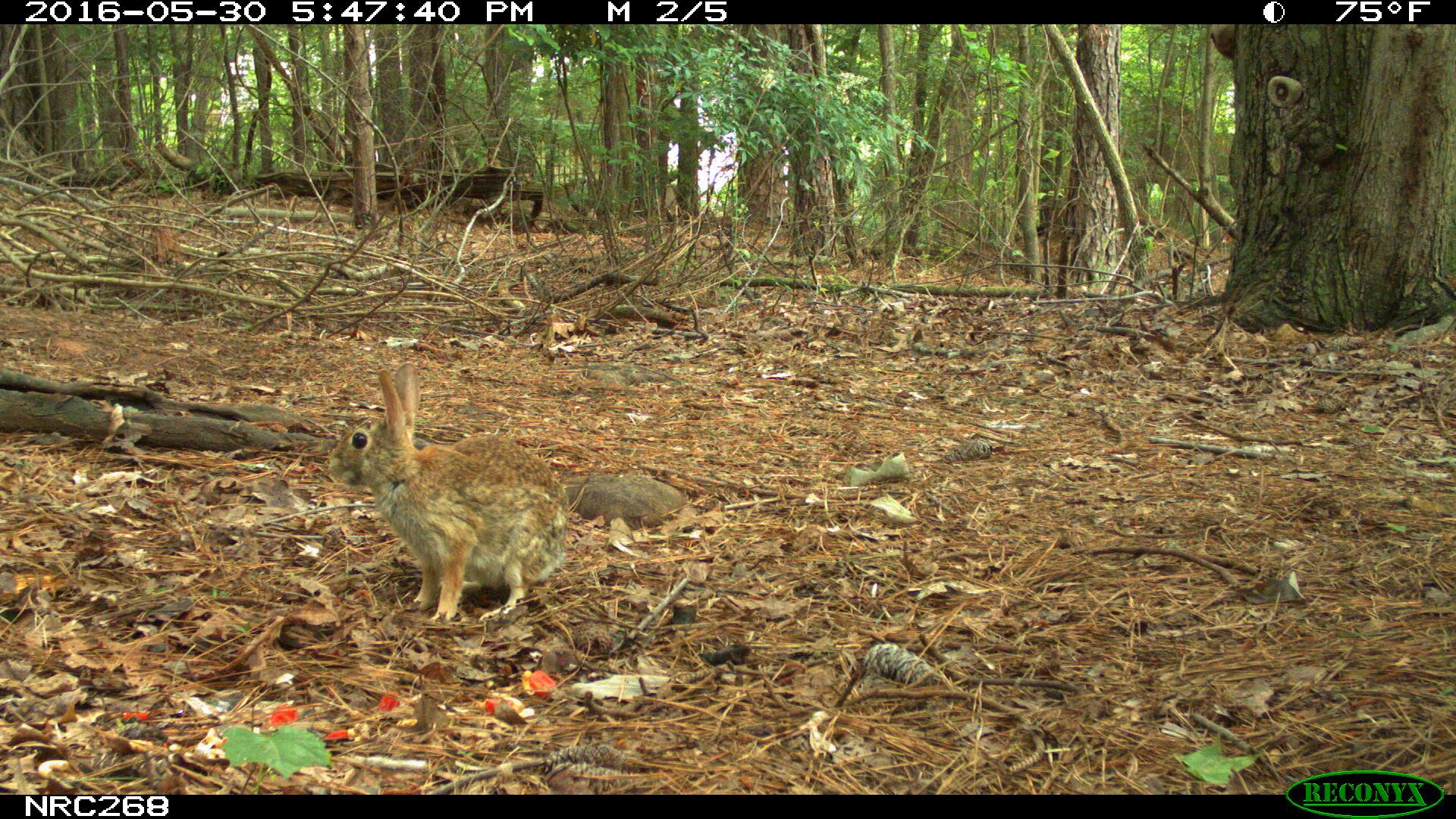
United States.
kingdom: Animalia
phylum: Chordata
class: Mammalia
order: Lagomorpha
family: Leporidae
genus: Sylvilagus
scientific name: Sylvilagus floridanus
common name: eastern cottontail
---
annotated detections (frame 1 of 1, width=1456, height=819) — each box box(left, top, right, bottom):
Eastern Cottontail: box(328, 367, 570, 623)